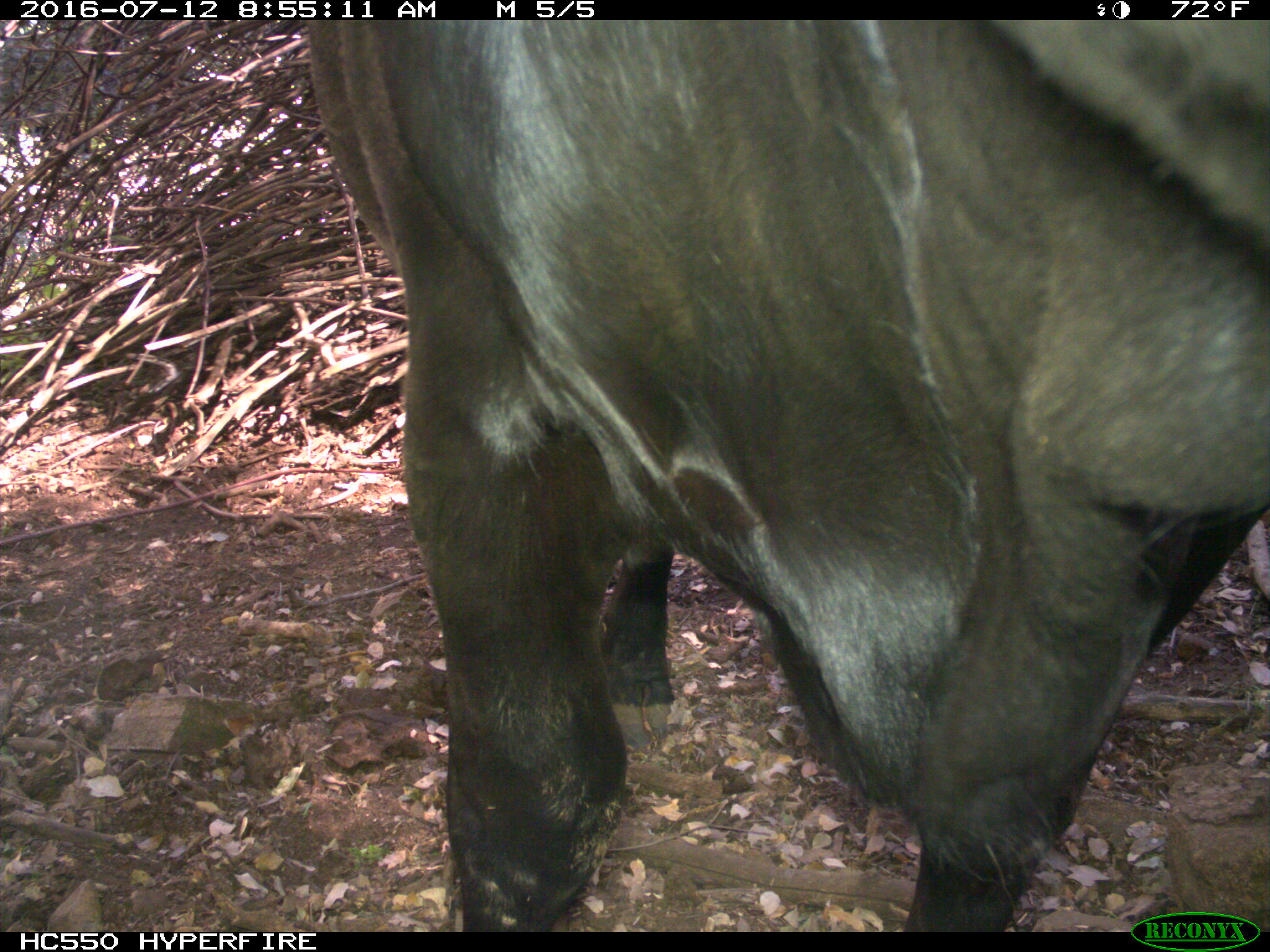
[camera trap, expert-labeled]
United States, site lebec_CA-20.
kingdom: Animalia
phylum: Chordata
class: Mammalia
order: Artiodactyla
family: Bovidae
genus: Bos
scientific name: Bos taurus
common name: domestic cow